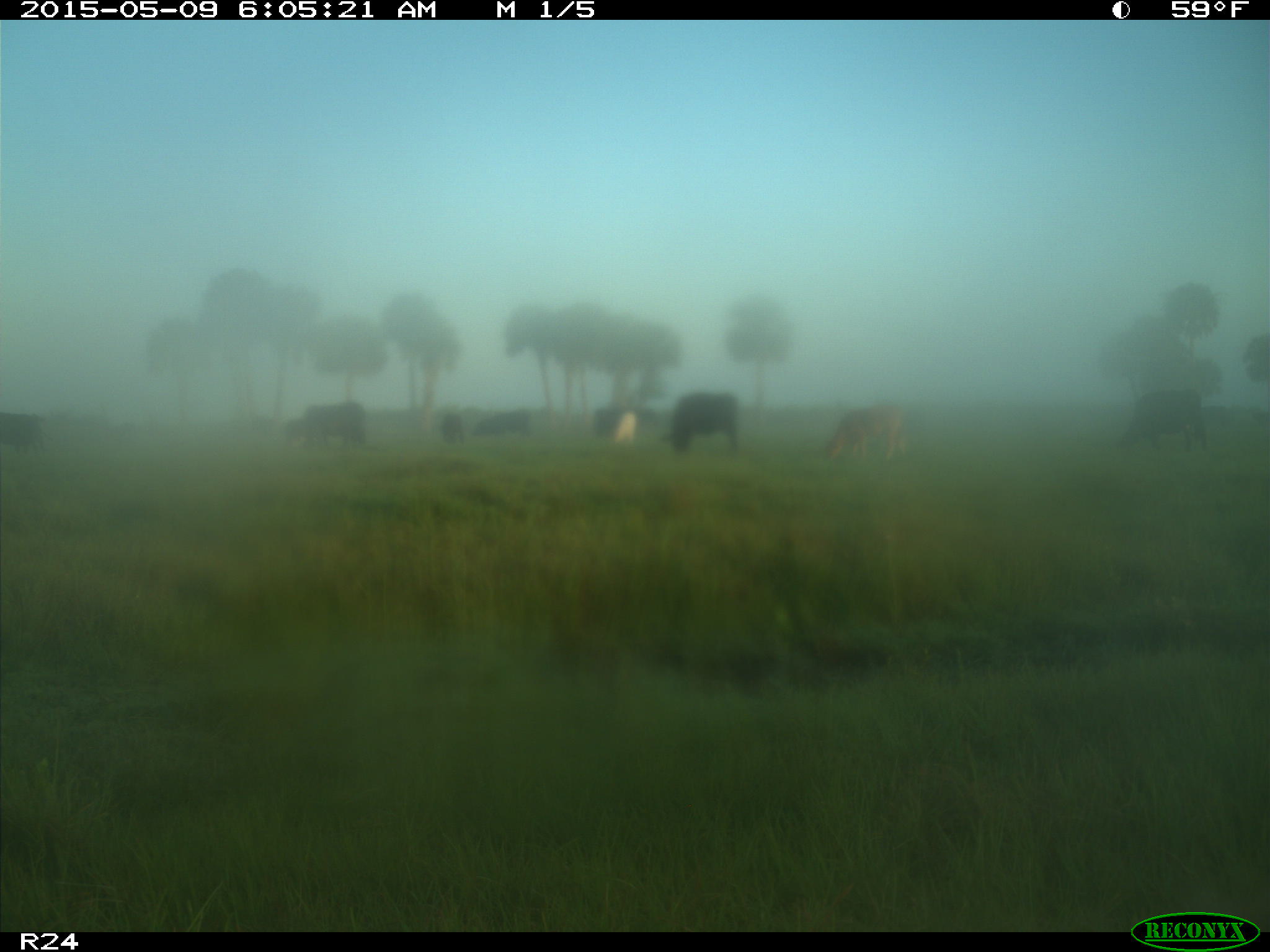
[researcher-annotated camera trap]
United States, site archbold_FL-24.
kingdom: Animalia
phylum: Chordata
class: Mammalia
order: Artiodactyla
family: Bovidae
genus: Bos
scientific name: Bos taurus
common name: domestic cow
Bos taurus (domestic cow).